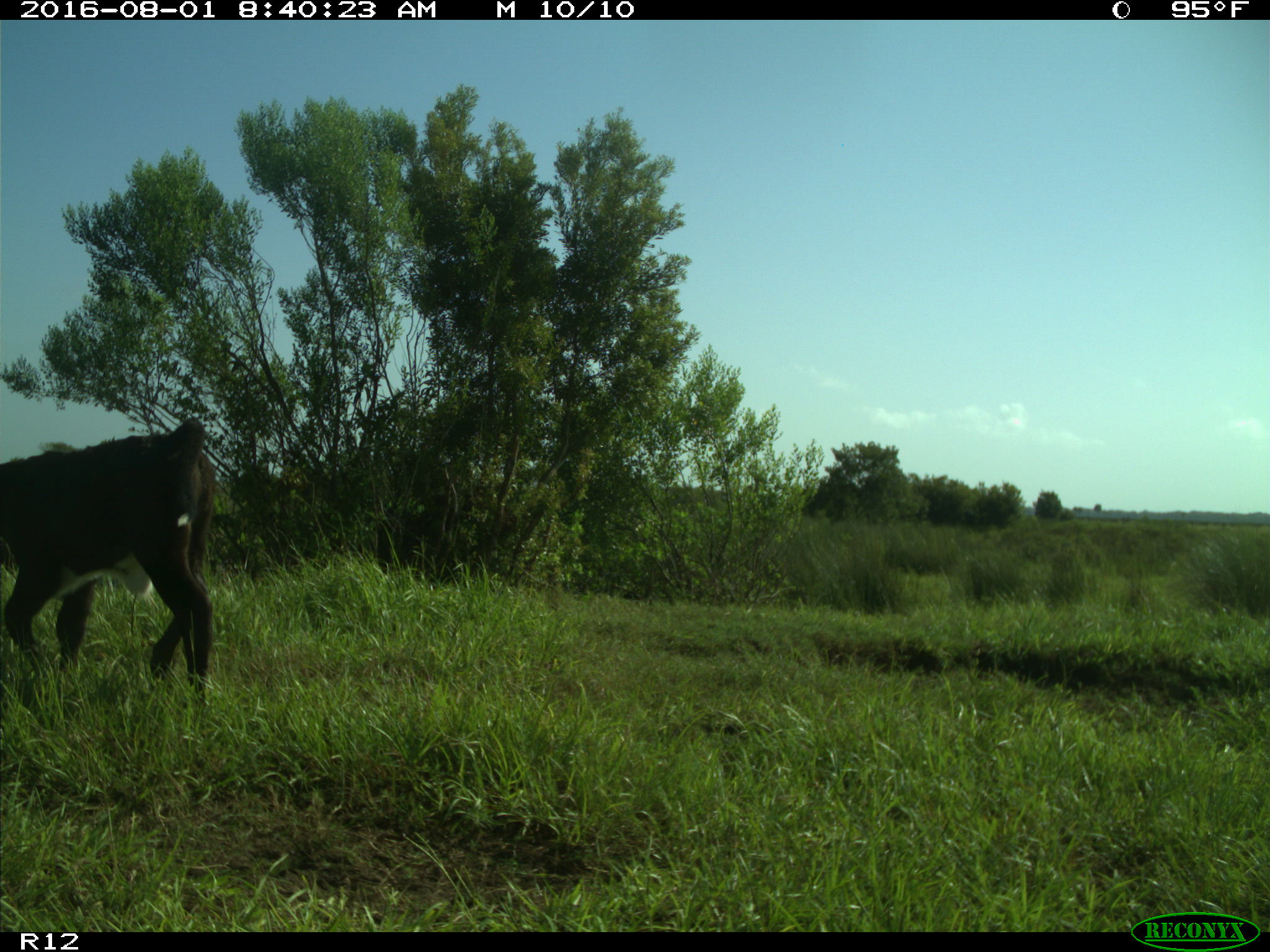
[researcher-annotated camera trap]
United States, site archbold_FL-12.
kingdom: Animalia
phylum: Chordata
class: Mammalia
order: Artiodactyla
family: Bovidae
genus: Bos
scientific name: Bos taurus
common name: domestic cow